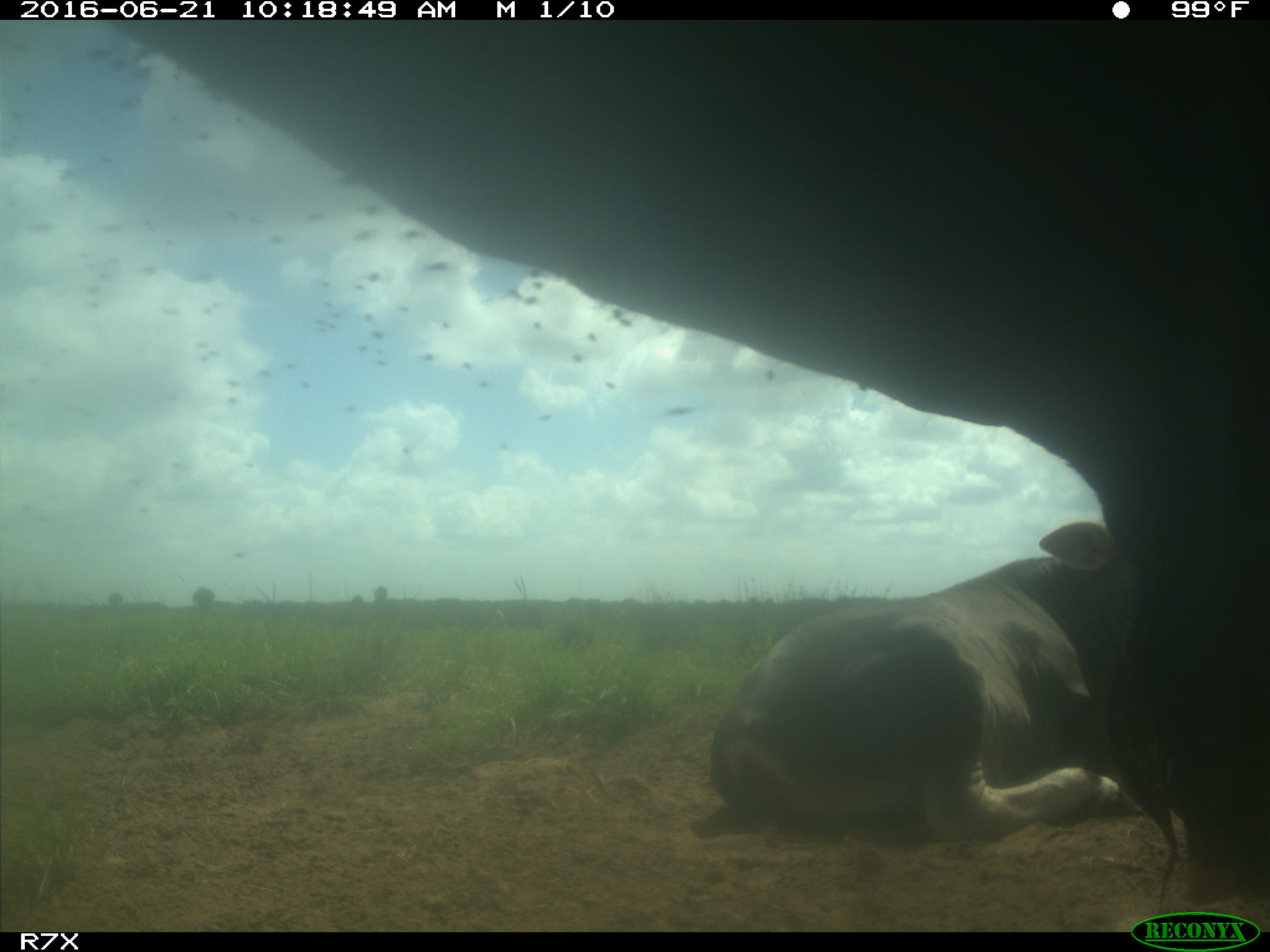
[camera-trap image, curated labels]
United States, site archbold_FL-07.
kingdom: Animalia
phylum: Chordata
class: Mammalia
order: Artiodactyla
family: Bovidae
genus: Bos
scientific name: Bos taurus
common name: domestic cow